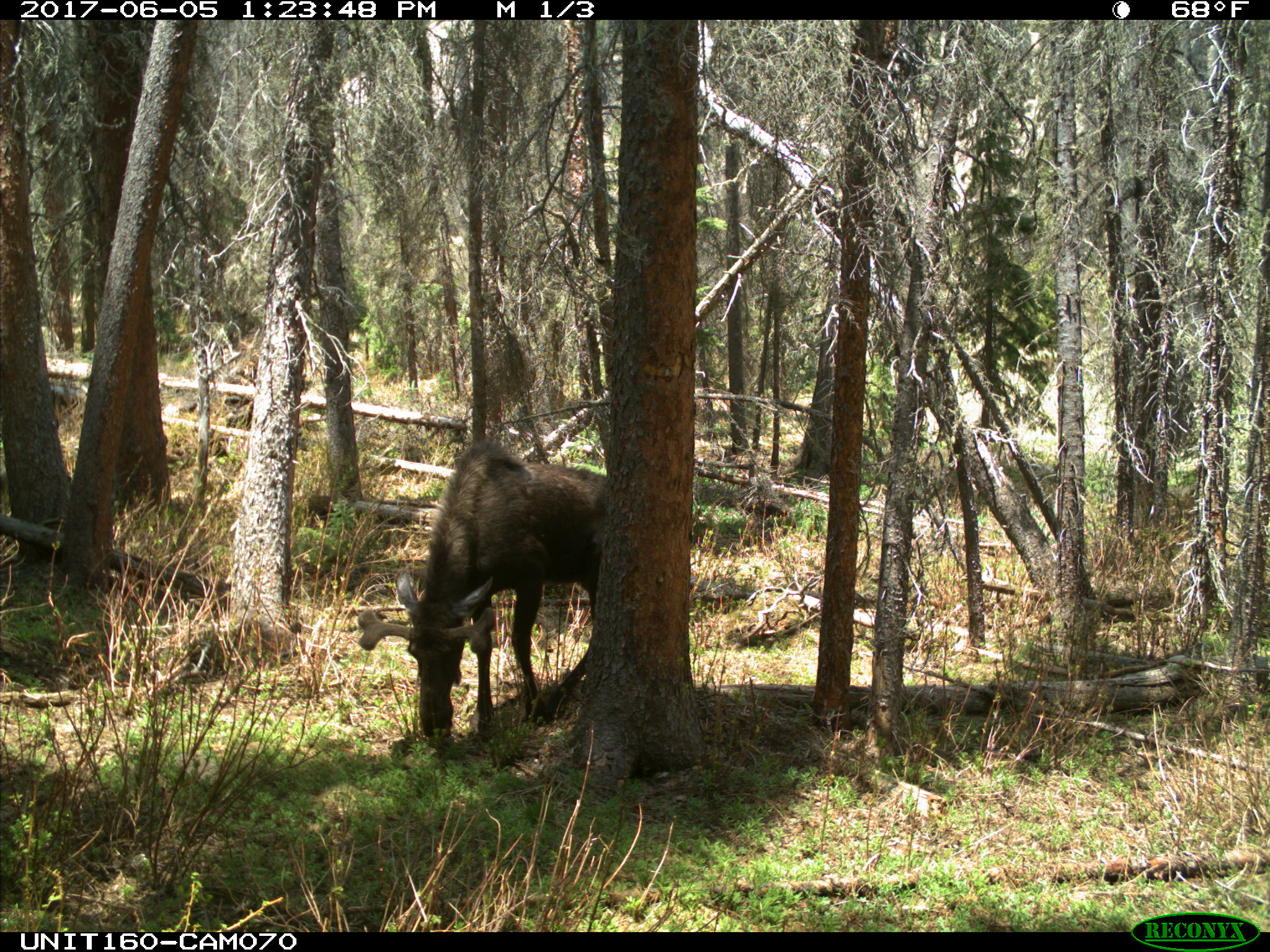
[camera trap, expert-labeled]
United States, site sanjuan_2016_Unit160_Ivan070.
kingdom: Animalia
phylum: Chordata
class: Mammalia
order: Artiodactyla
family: Cervidae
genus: Alces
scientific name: Alces alces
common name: moose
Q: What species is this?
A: Alces alces (moose).